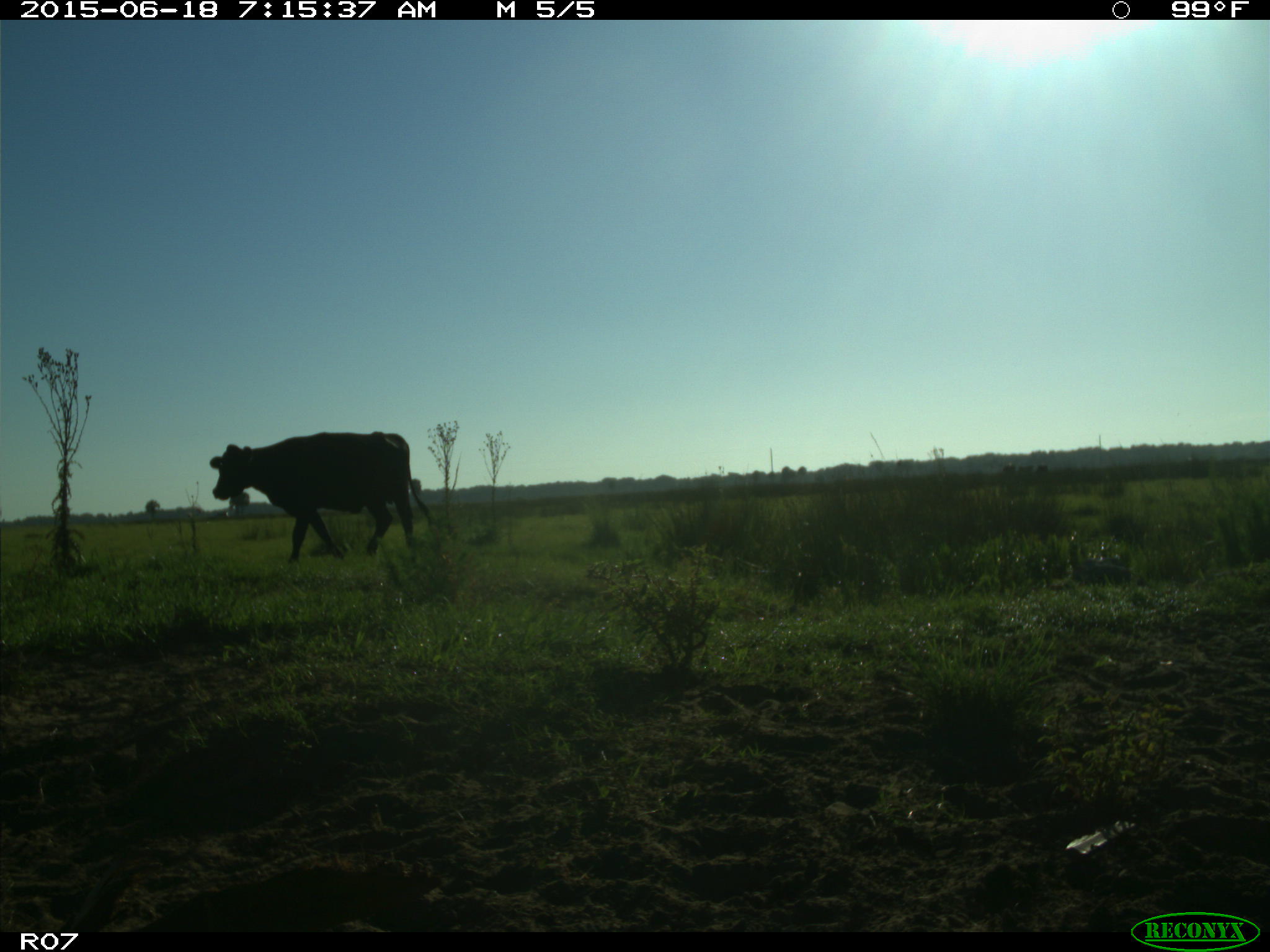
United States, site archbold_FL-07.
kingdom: Animalia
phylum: Chordata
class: Mammalia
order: Artiodactyla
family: Bovidae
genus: Bos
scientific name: Bos taurus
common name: domestic cow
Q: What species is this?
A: Bos taurus (domestic cow).